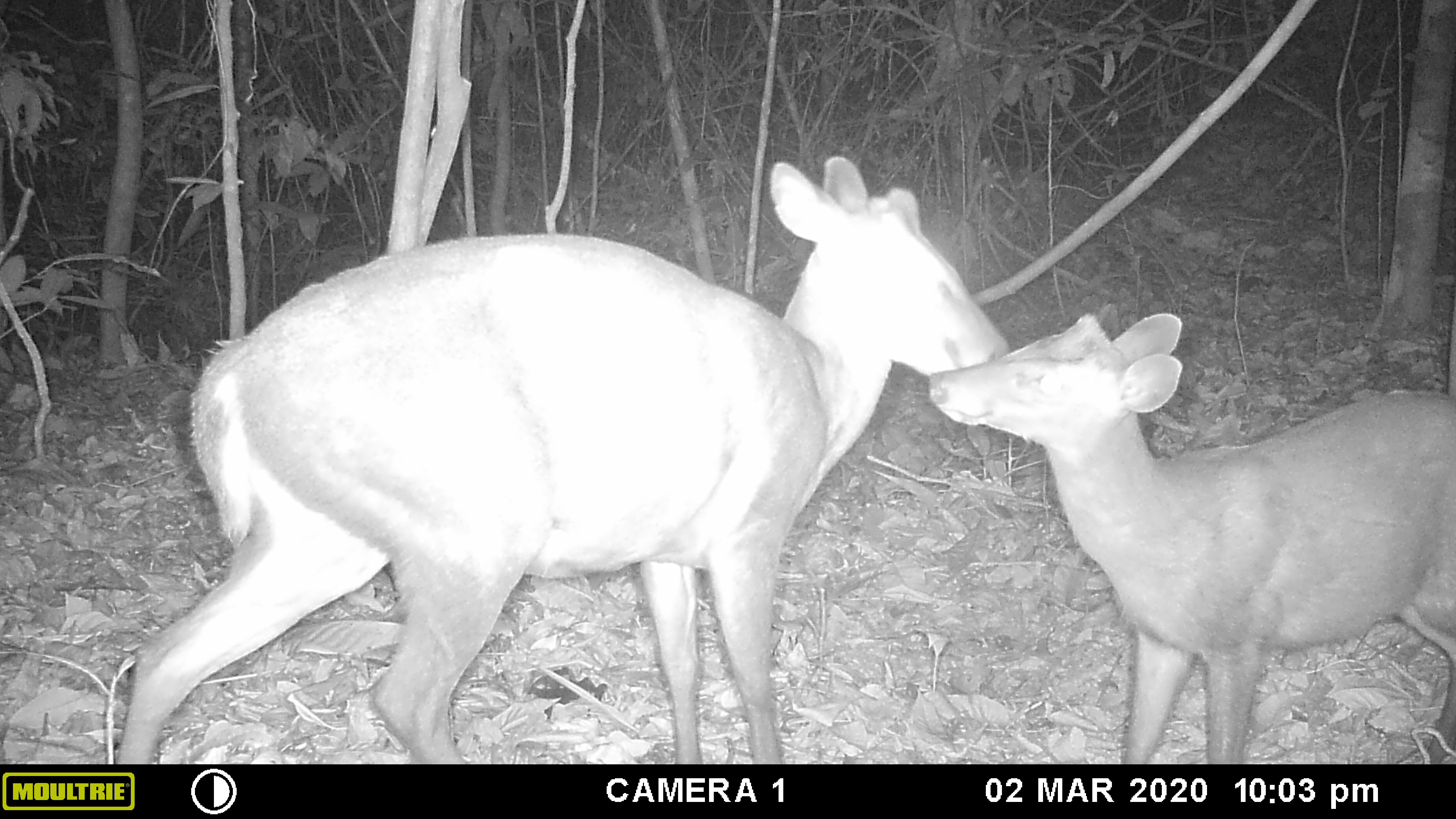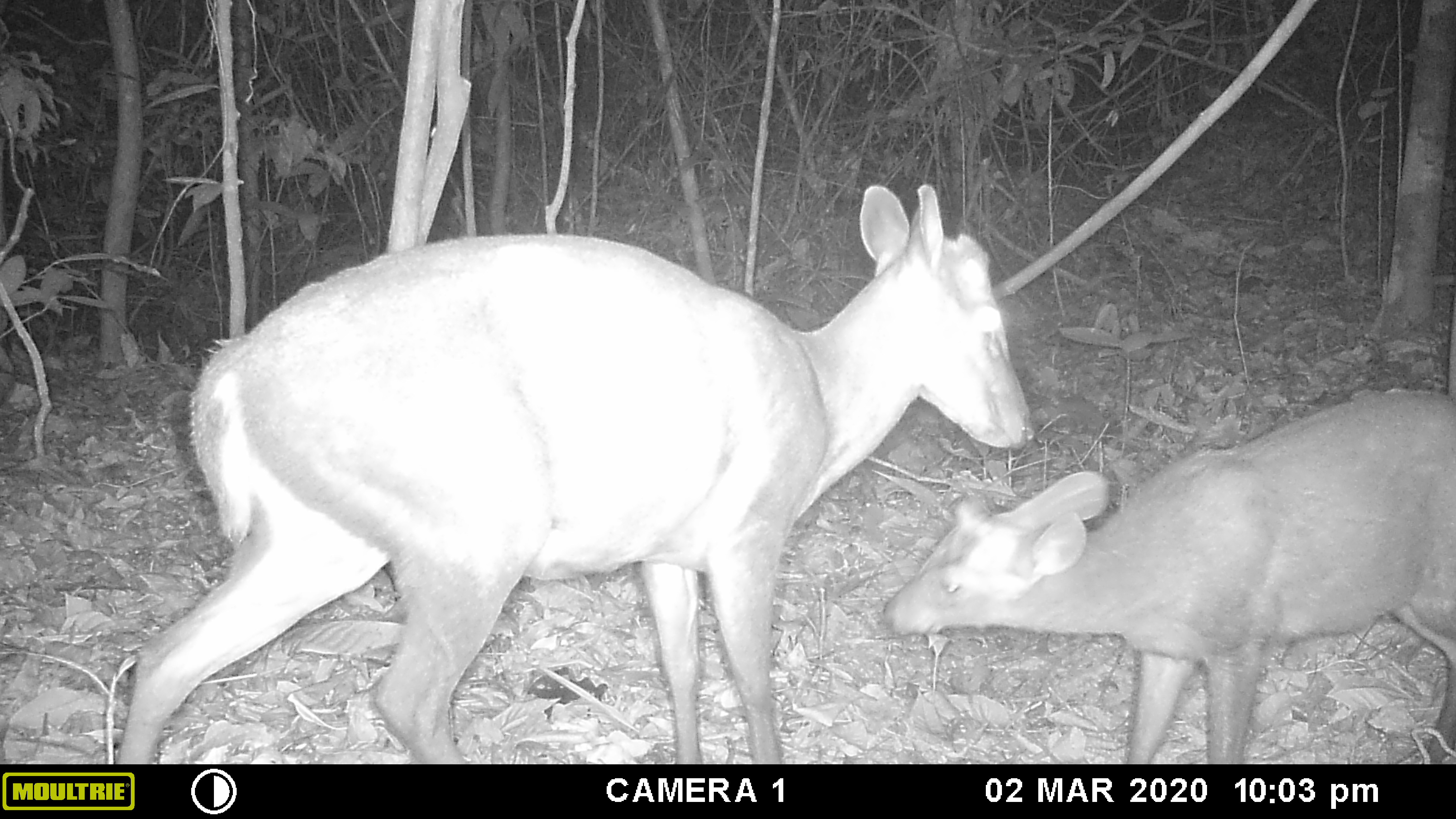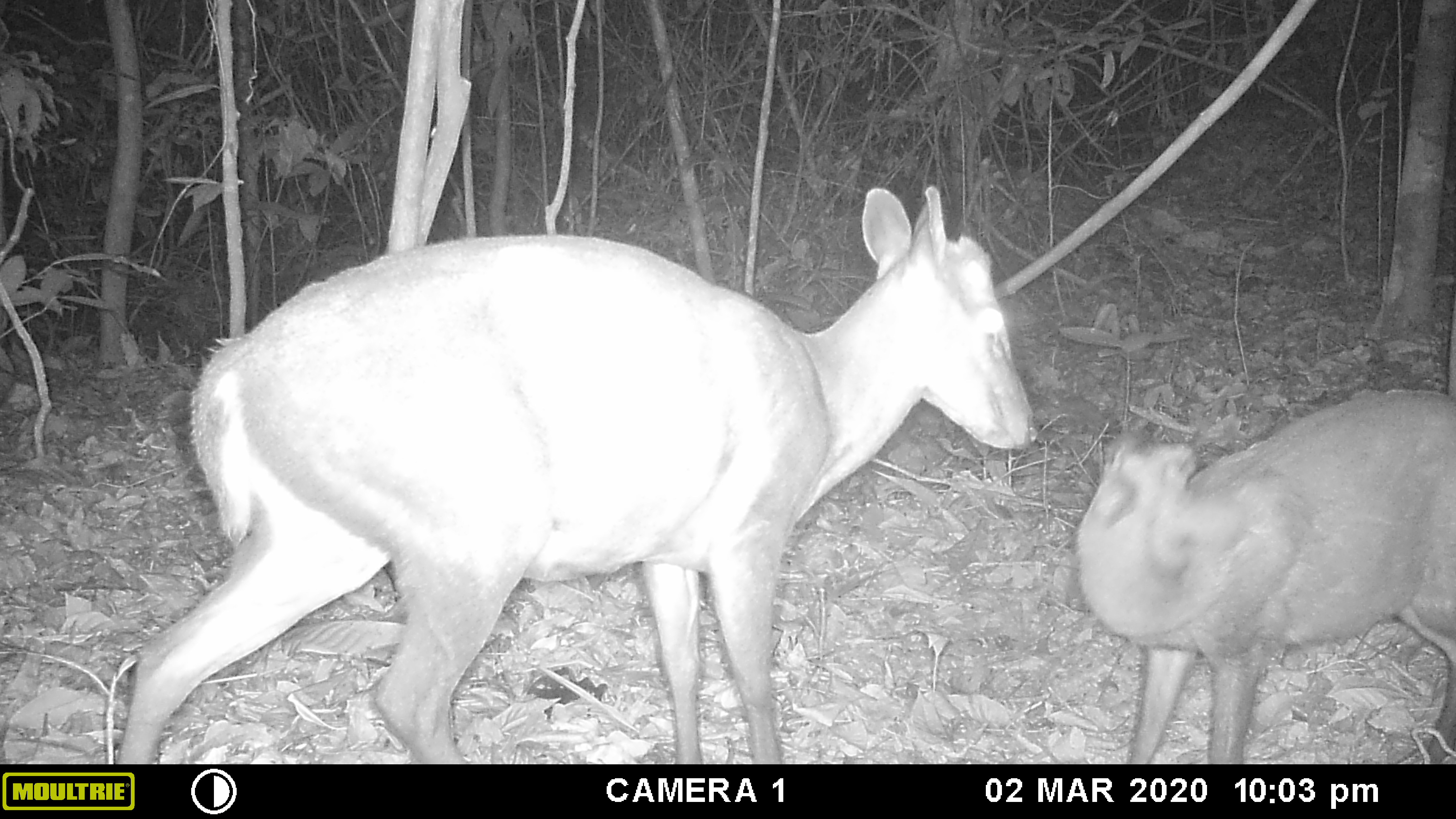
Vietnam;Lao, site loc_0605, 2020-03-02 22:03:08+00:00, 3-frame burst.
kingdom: Animalia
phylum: Chordata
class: Mammalia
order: Artiodactyla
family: Cervidae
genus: Muntiacus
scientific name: Muntiacus rooseveltorum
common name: roosevelt's muntjac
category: roosevelts muntjac group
Roosevelts muntjac group (roosevelt's muntjac) (Muntiacus rooseveltorum). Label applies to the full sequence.